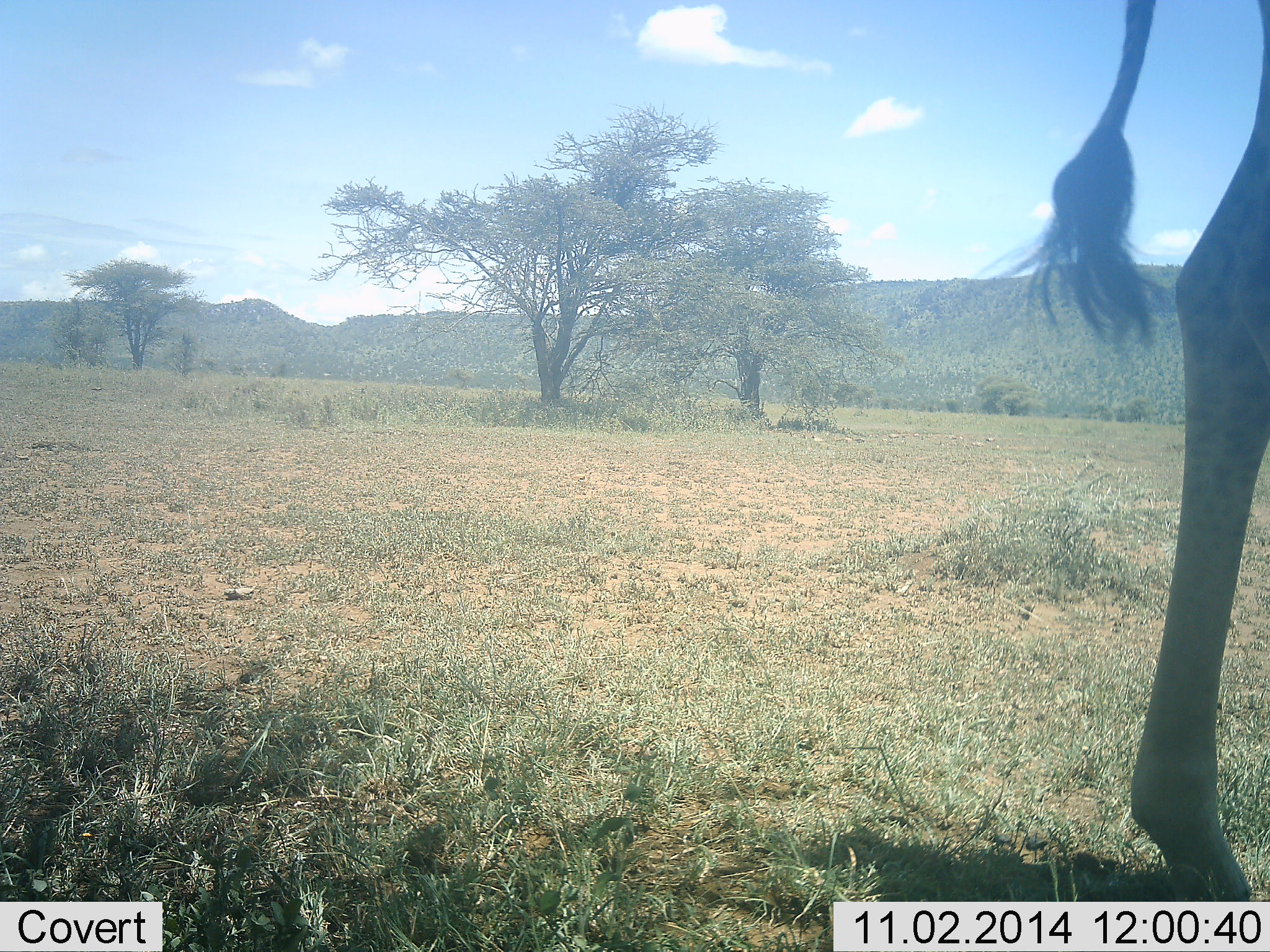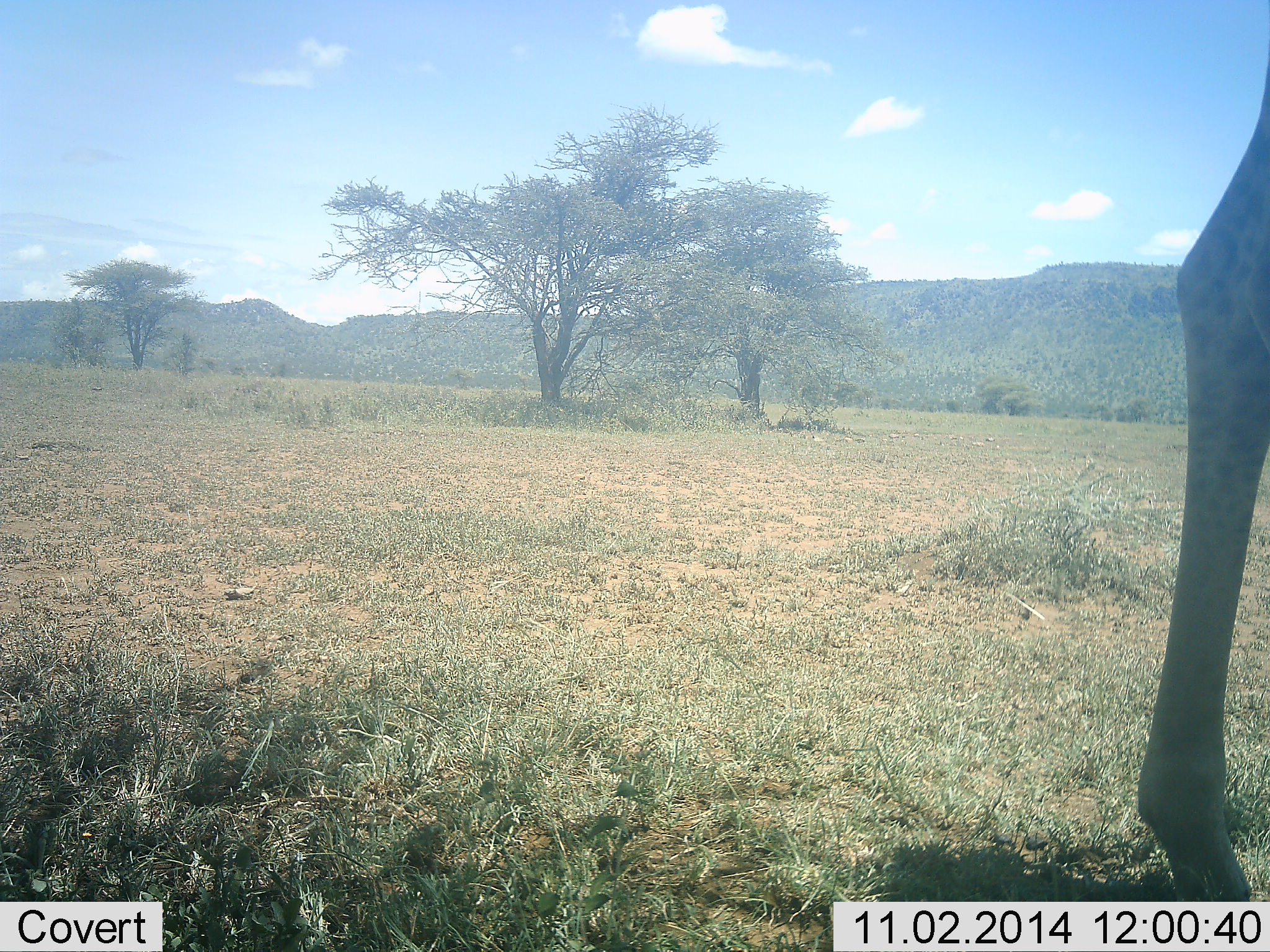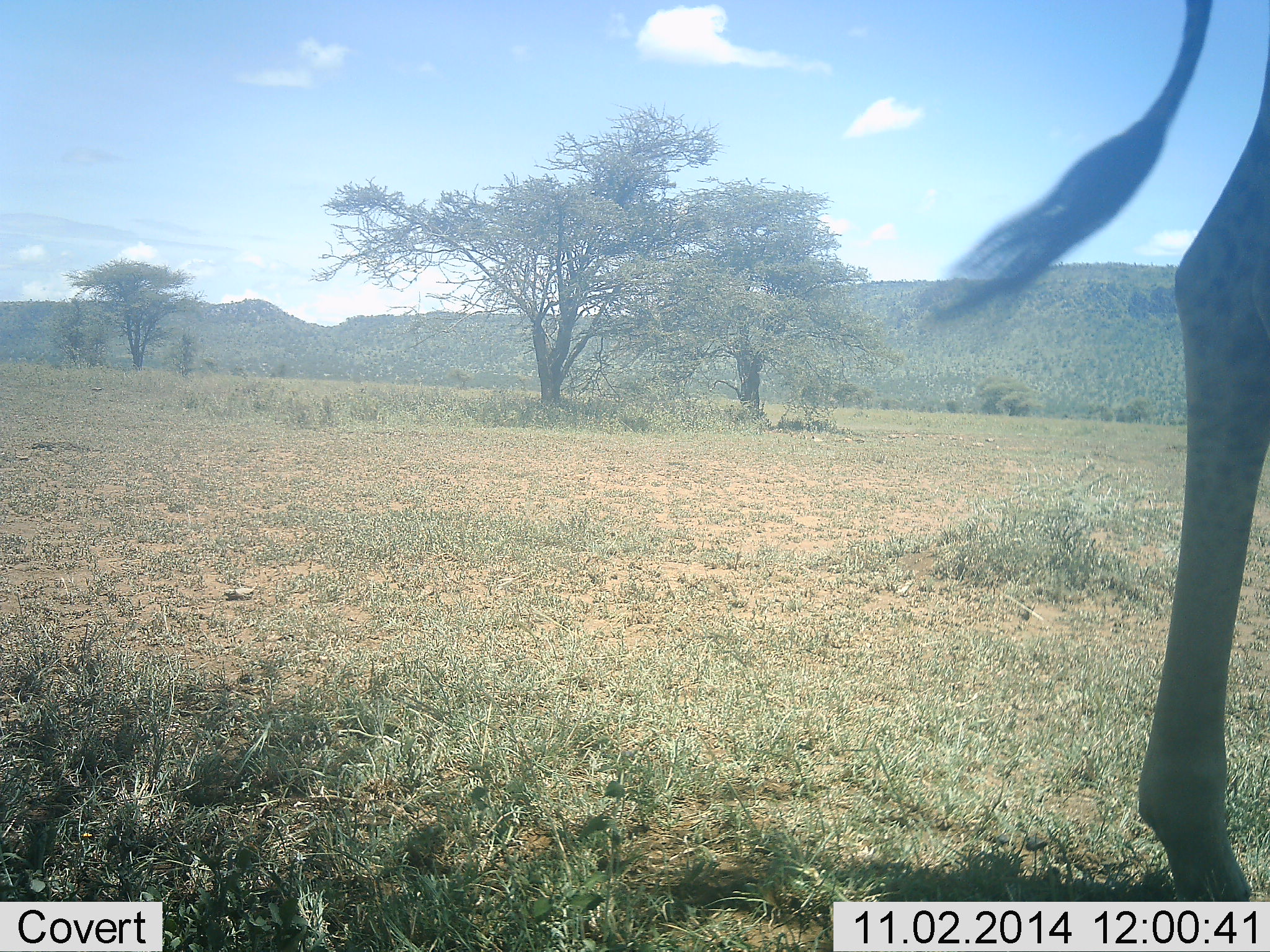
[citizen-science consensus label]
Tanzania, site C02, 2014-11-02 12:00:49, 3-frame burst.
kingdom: Animalia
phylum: Chordata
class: Mammalia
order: Artiodactyla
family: Giraffidae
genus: Giraffa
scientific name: Giraffa camelopardalis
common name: giraffe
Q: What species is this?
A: Giraffe (Giraffa camelopardalis).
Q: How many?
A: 1.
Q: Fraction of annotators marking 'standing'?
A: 90%.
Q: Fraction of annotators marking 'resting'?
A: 0%.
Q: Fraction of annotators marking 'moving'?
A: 10%.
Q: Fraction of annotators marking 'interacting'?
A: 0%.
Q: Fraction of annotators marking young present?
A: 0%.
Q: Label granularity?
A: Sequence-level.